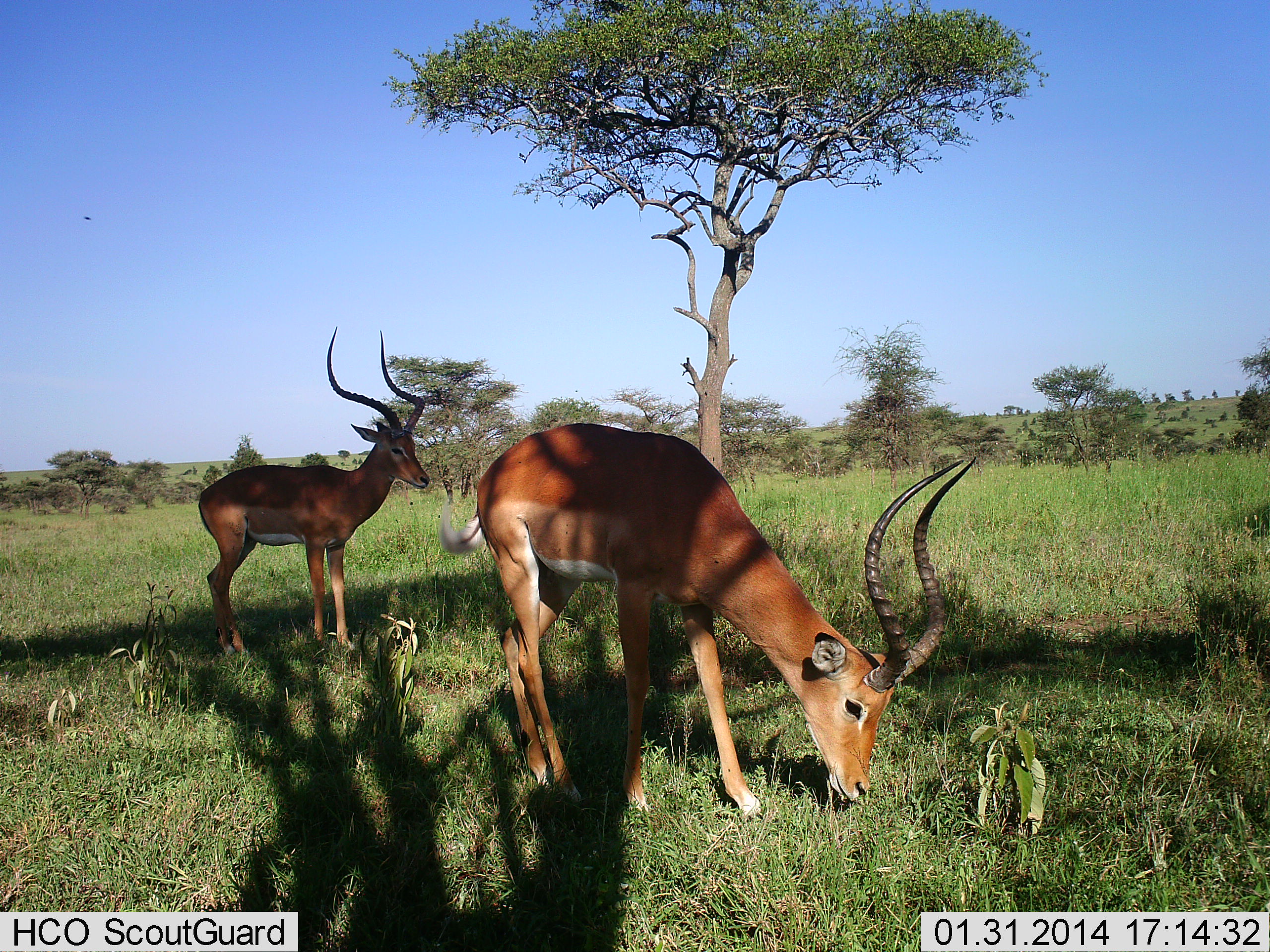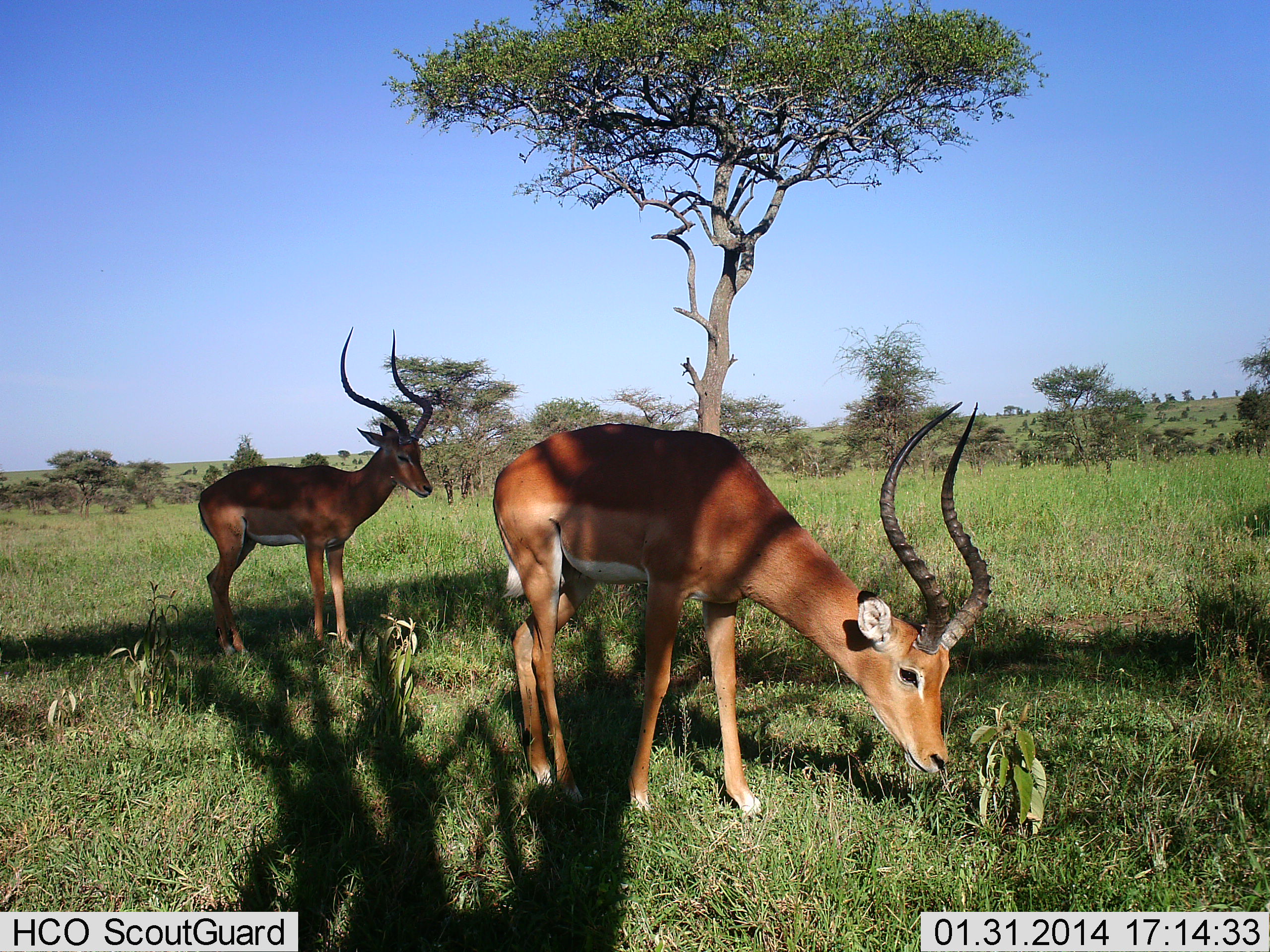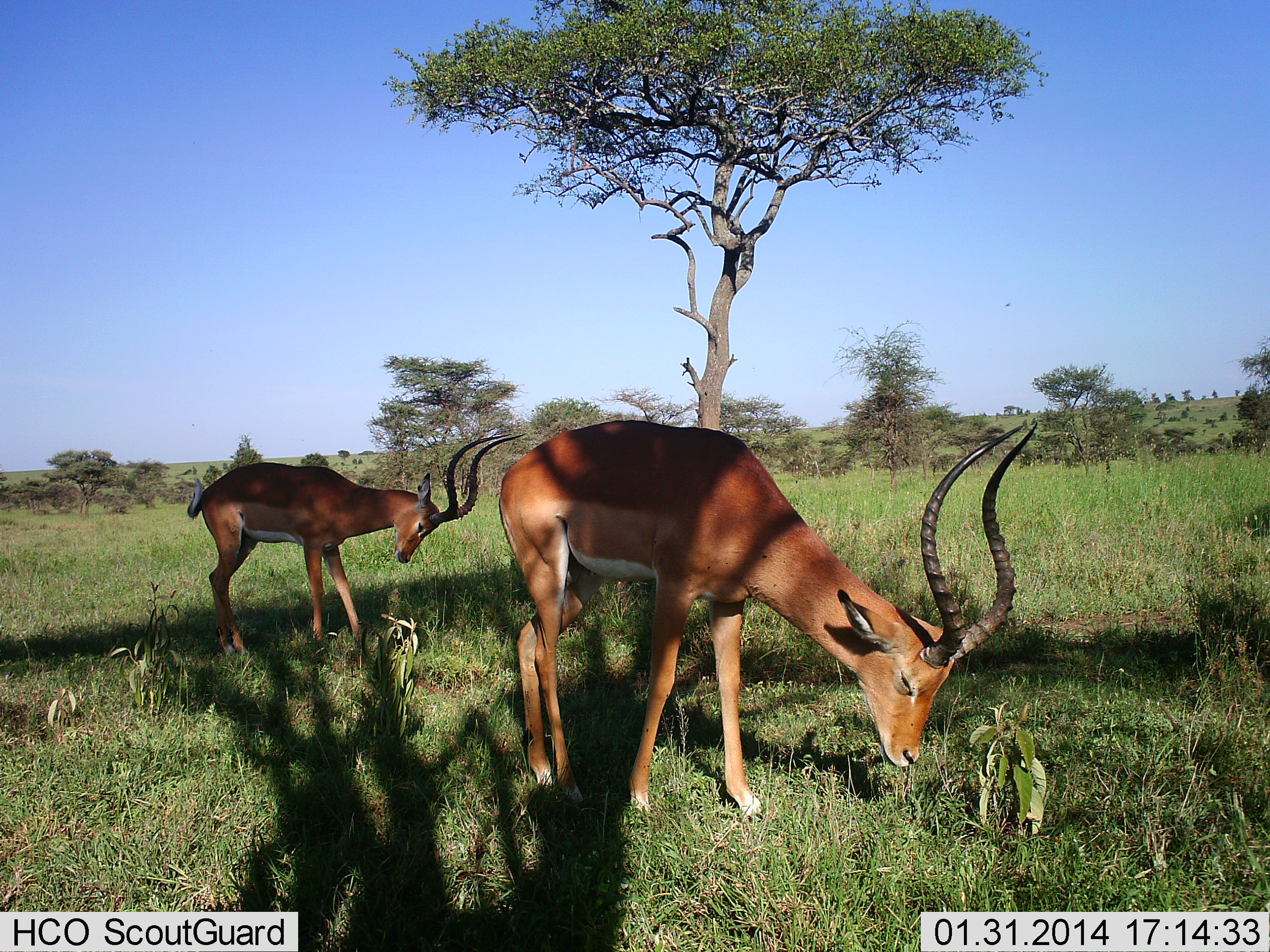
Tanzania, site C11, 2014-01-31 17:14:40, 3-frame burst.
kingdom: Animalia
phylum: Chordata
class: Mammalia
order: Artiodactyla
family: Bovidae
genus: Aepyceros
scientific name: Aepyceros melampus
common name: impala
Impala (Aepyceros melampus), count 2. Behavior (volunteer vote fractions): standing 60%, resting 0%, moving 0%, interacting 0%. Young present (vote fraction): 0%. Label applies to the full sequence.